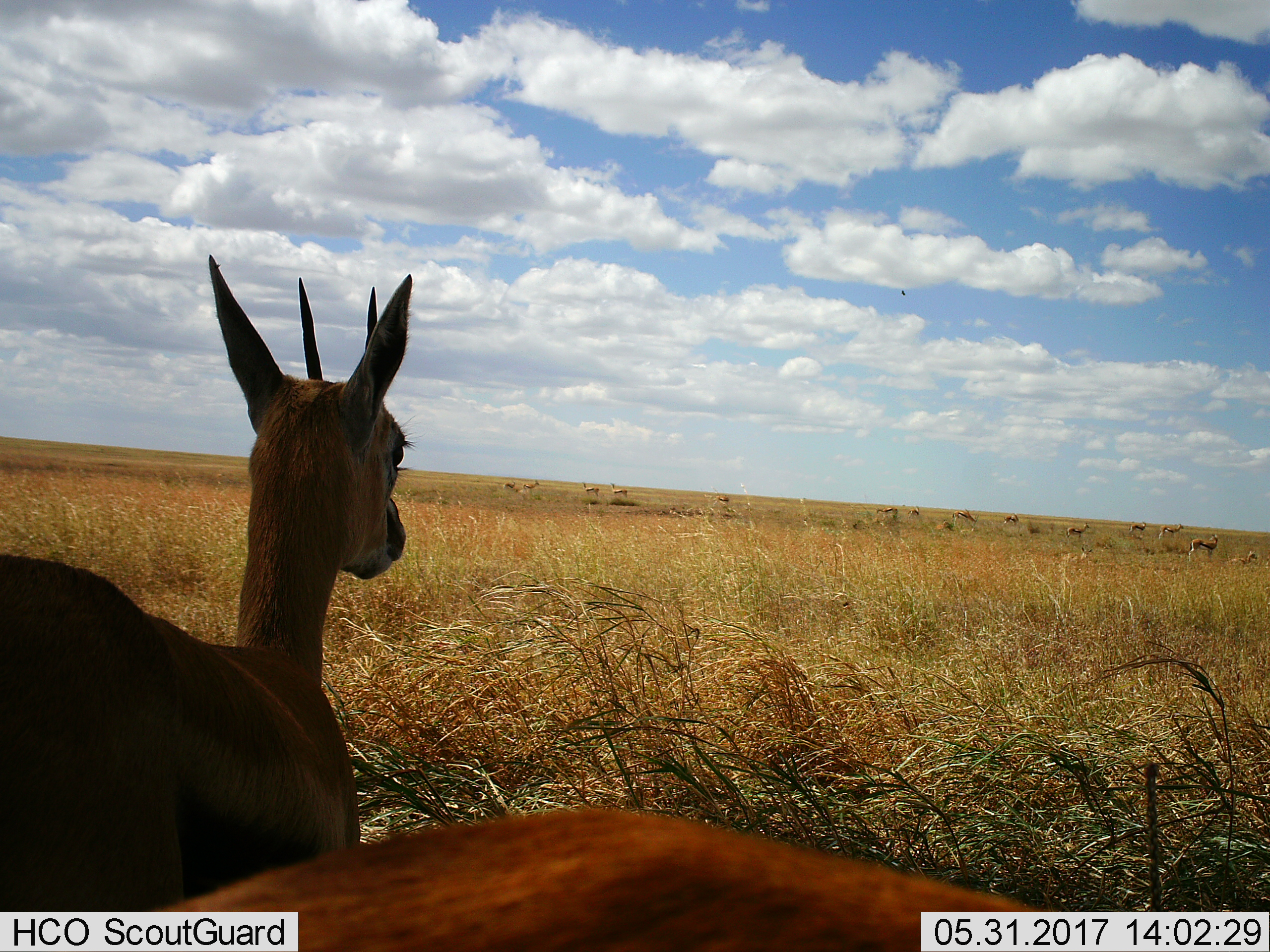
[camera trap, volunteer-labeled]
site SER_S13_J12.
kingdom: Animalia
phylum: Chordata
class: Mammalia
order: Artiodactyla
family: Bovidae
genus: Eudorcas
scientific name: Eudorcas thomsonii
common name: thomson's gazelle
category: gazellethomsons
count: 11-50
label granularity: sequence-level